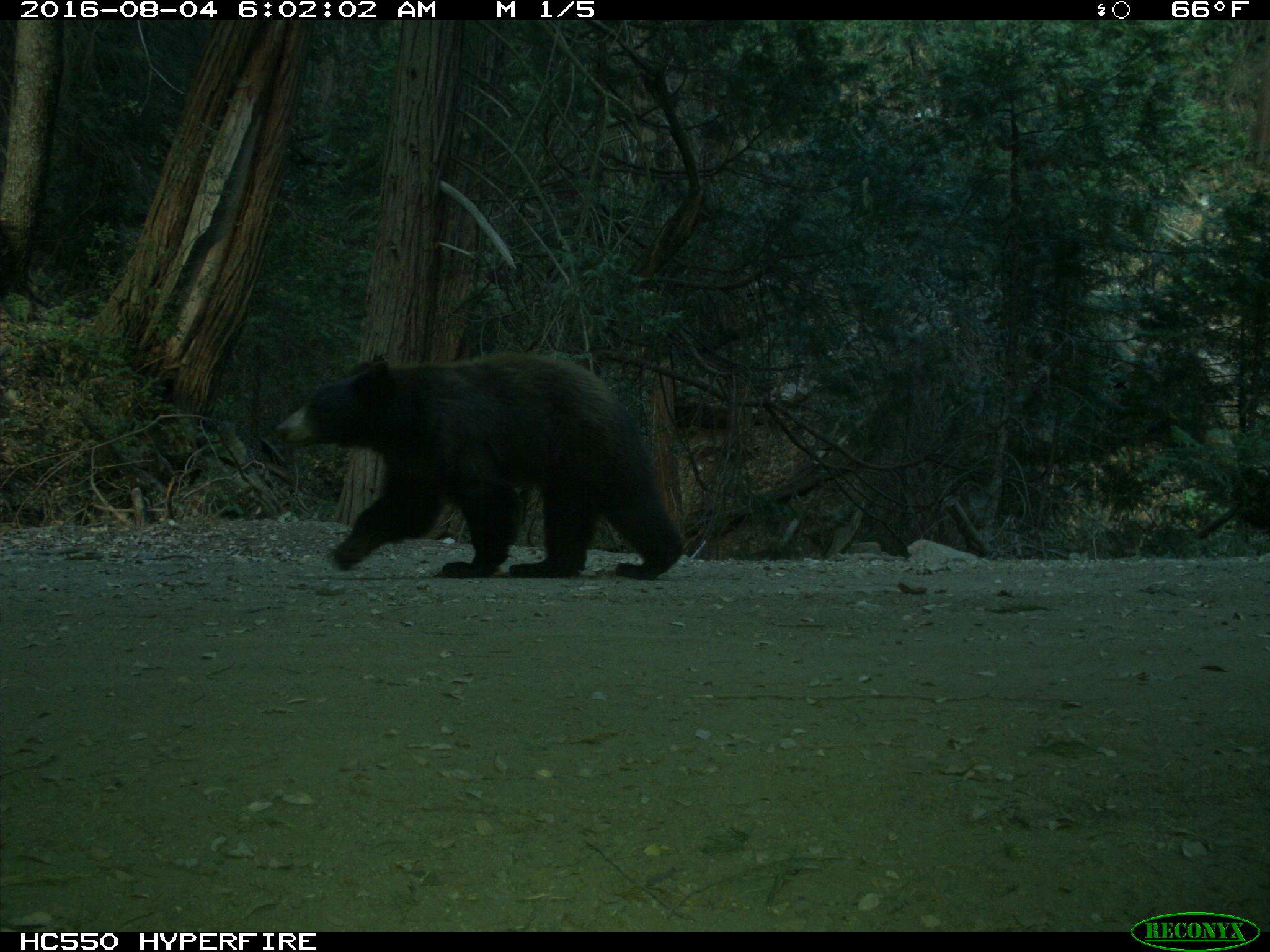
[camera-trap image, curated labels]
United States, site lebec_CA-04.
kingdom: Animalia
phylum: Chordata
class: Mammalia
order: Carnivora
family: Ursidae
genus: Ursus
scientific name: Ursus americanus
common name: american black bear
Ursus americanus (american black bear).